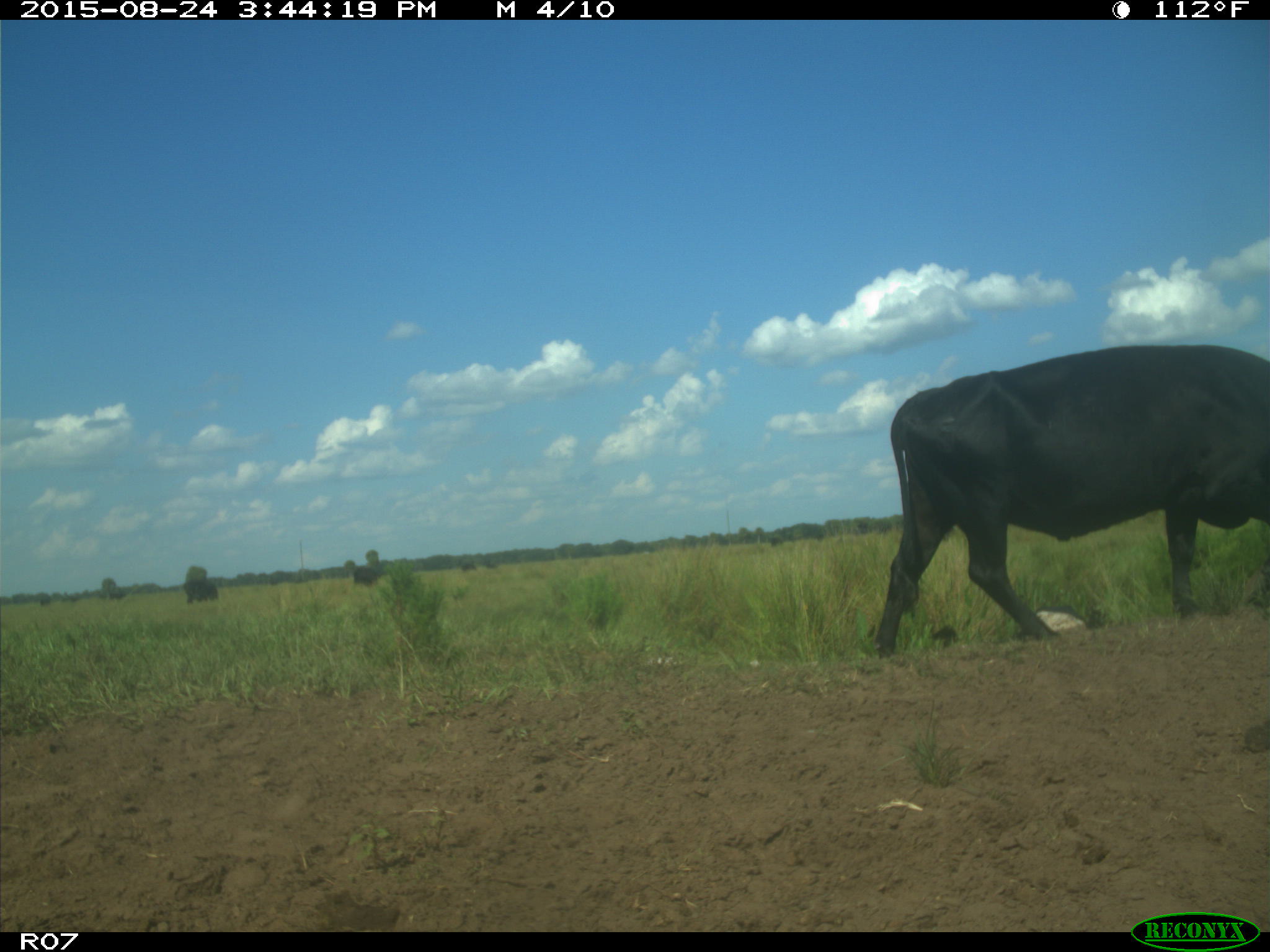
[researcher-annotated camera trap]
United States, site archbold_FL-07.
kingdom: Animalia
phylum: Chordata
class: Mammalia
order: Artiodactyla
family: Bovidae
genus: Bos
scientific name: Bos taurus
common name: domestic cow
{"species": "Bos taurus (domestic cow)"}